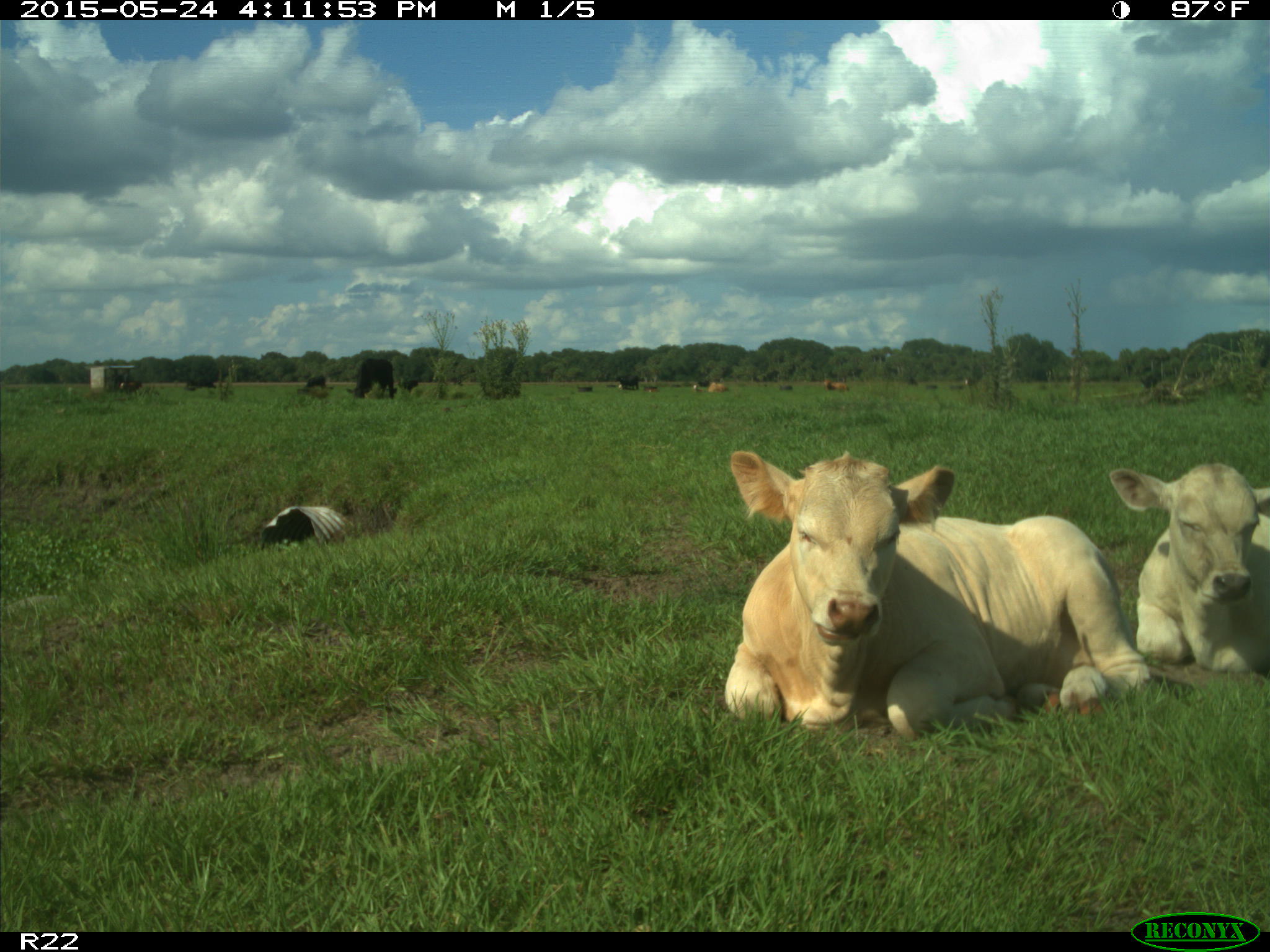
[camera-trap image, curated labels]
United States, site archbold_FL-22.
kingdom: Animalia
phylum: Chordata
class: Mammalia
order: Artiodactyla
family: Bovidae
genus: Bos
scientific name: Bos taurus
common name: domestic cow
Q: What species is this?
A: Bos taurus (domestic cow).